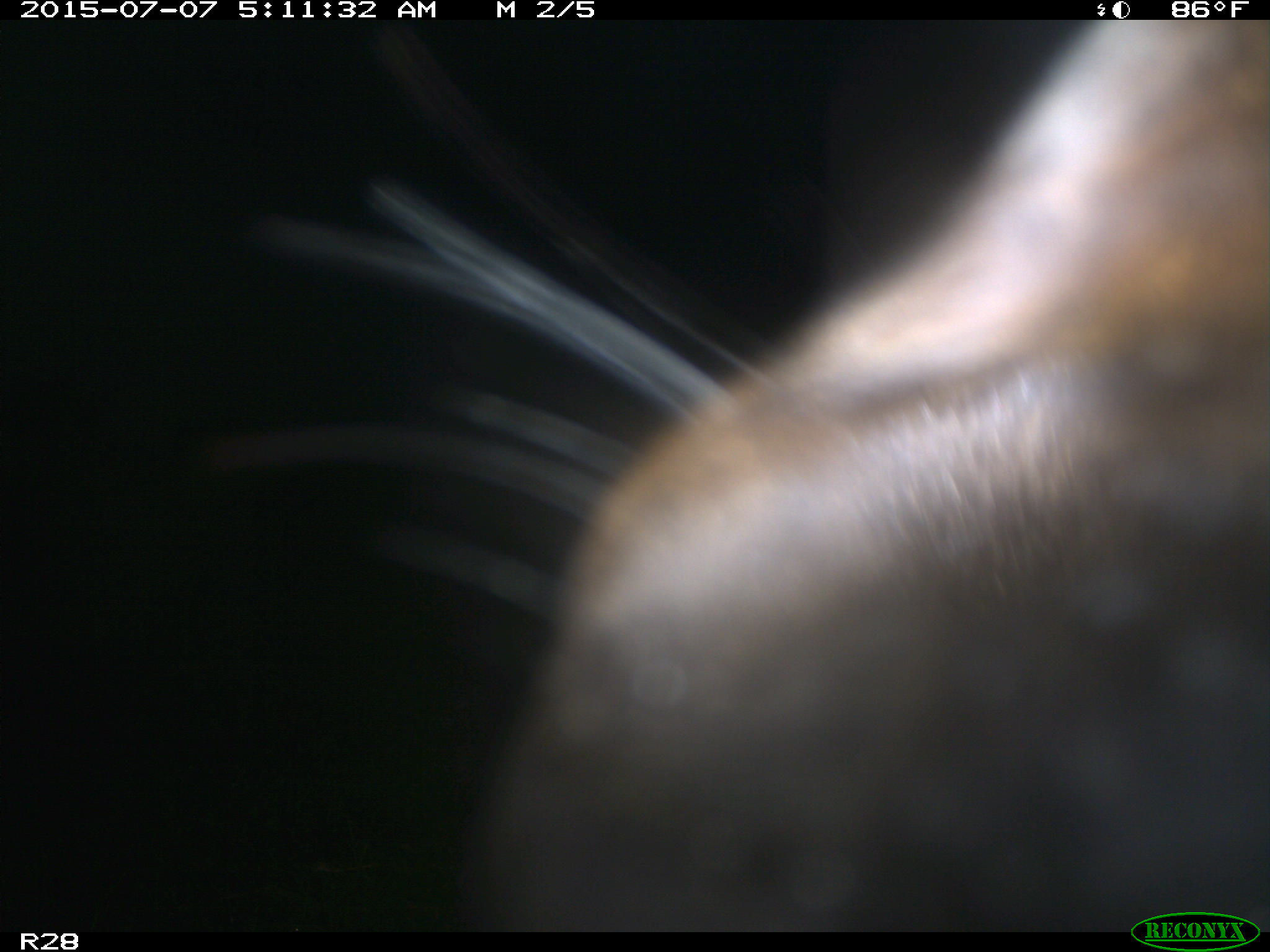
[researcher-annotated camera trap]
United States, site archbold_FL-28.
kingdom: Animalia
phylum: Chordata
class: Mammalia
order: Artiodactyla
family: Bovidae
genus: Bos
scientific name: Bos taurus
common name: domestic cow